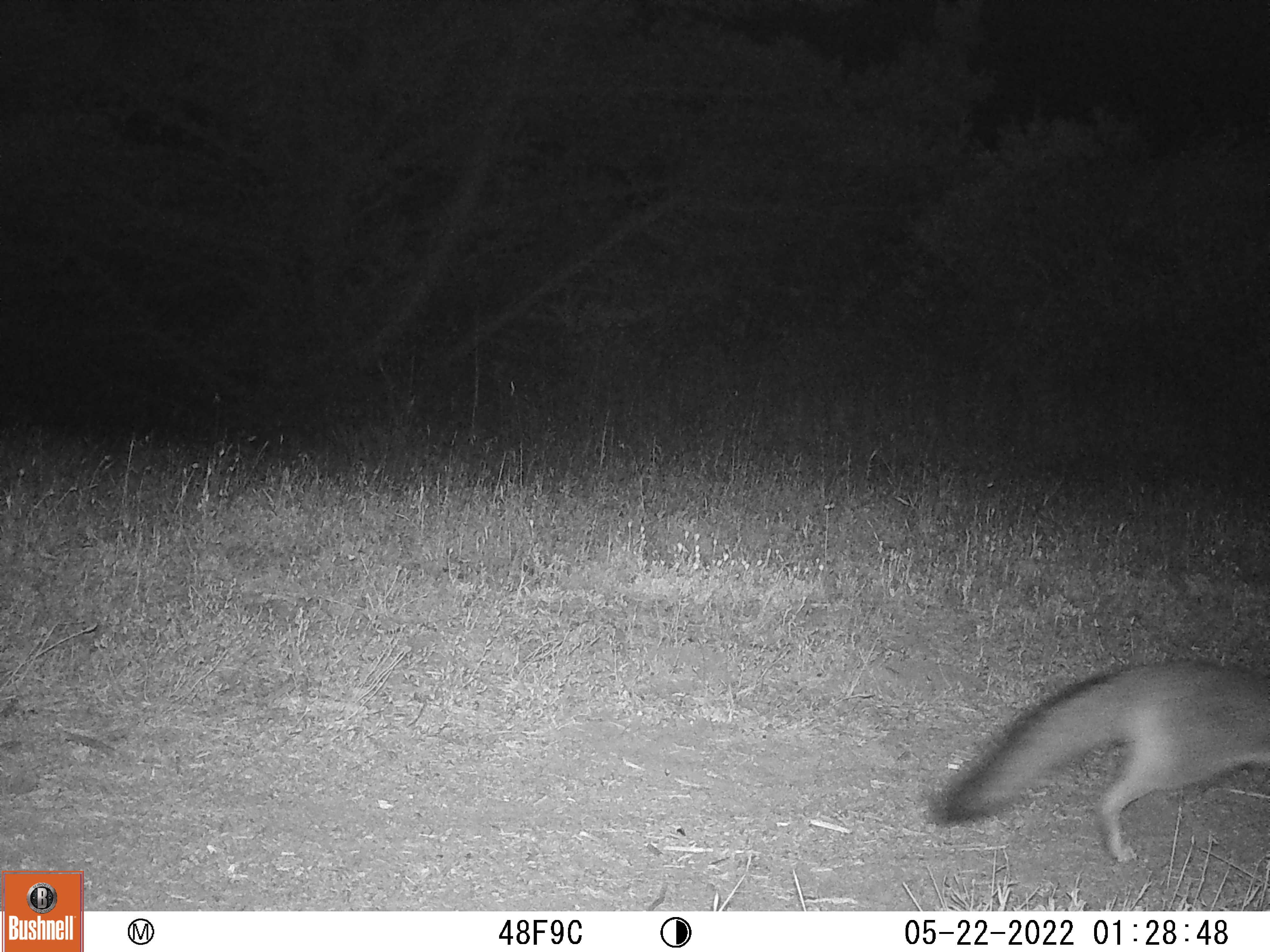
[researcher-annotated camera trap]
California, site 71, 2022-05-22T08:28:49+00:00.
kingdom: Animalia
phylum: Chordata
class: Mammalia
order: Carnivora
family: Canidae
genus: Urocyon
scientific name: Urocyon cinereoargenteus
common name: gray fox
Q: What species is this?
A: Gray fox (Urocyon cinereoargenteus).